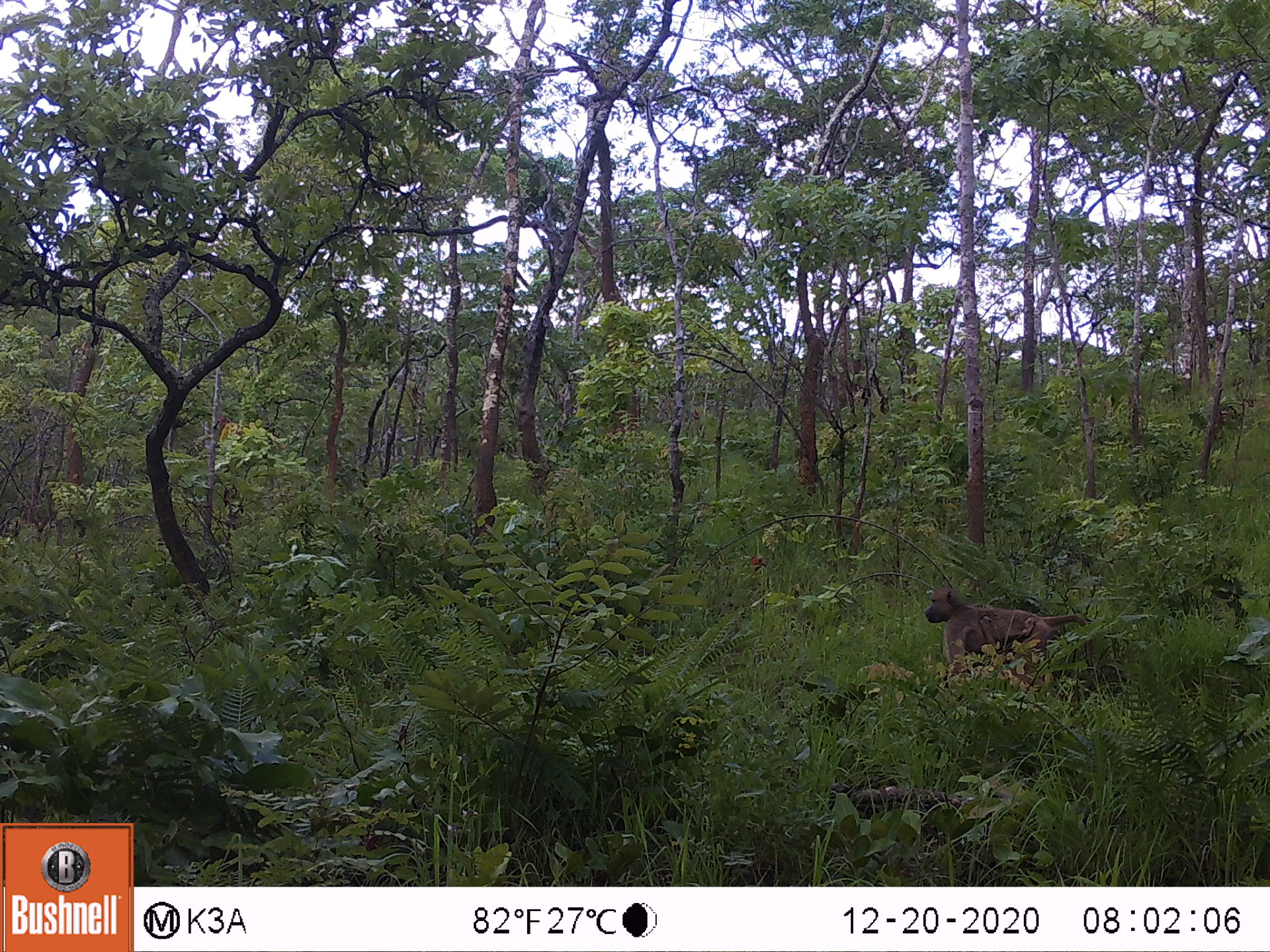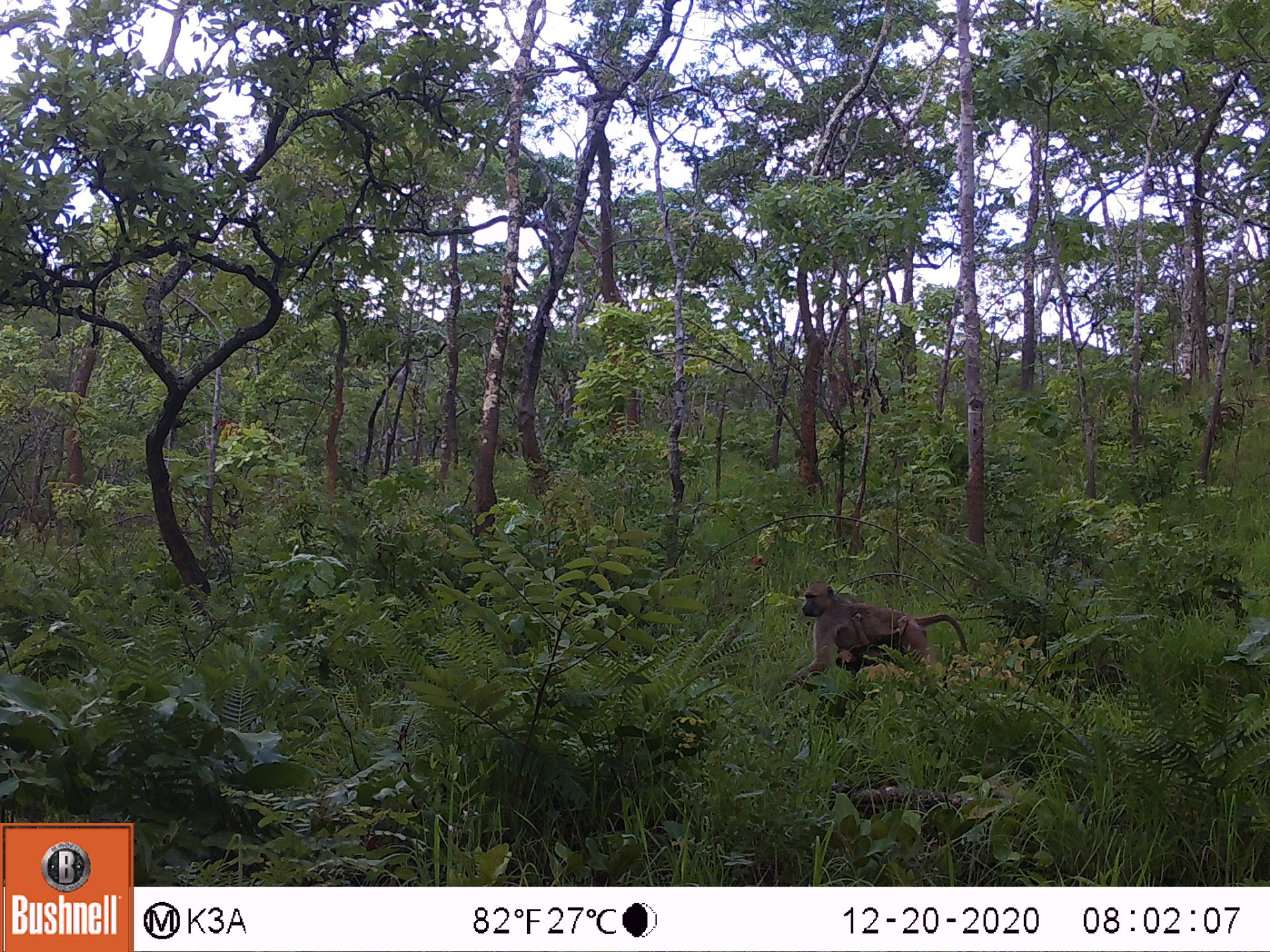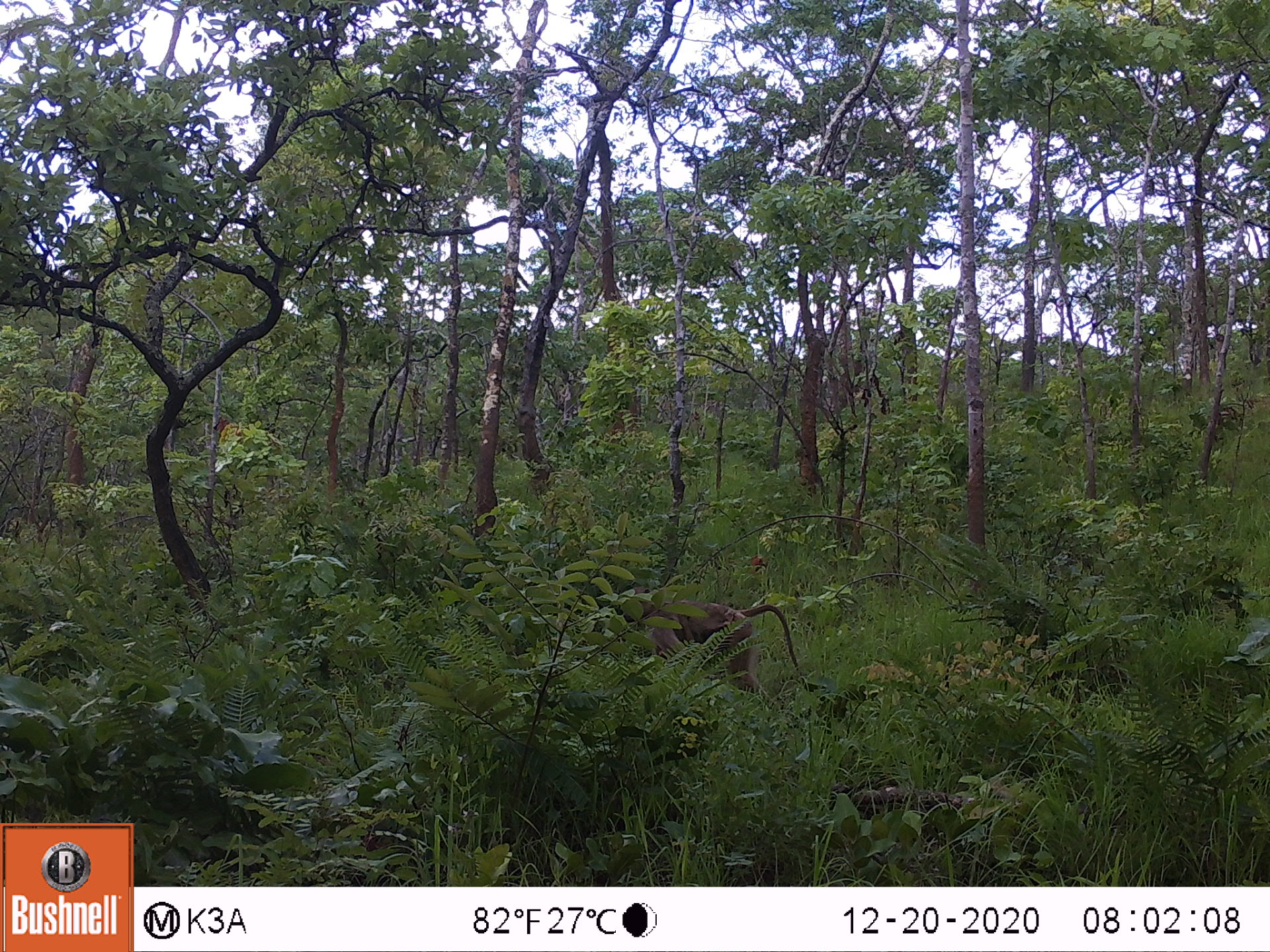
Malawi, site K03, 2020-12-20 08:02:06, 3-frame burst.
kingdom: Animalia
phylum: Chordata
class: Mammalia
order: Primates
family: Cercopithecidae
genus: Papio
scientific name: Papio cynocephalus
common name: yellow baboon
Yellow baboon (Papio cynocephalus), count 2.